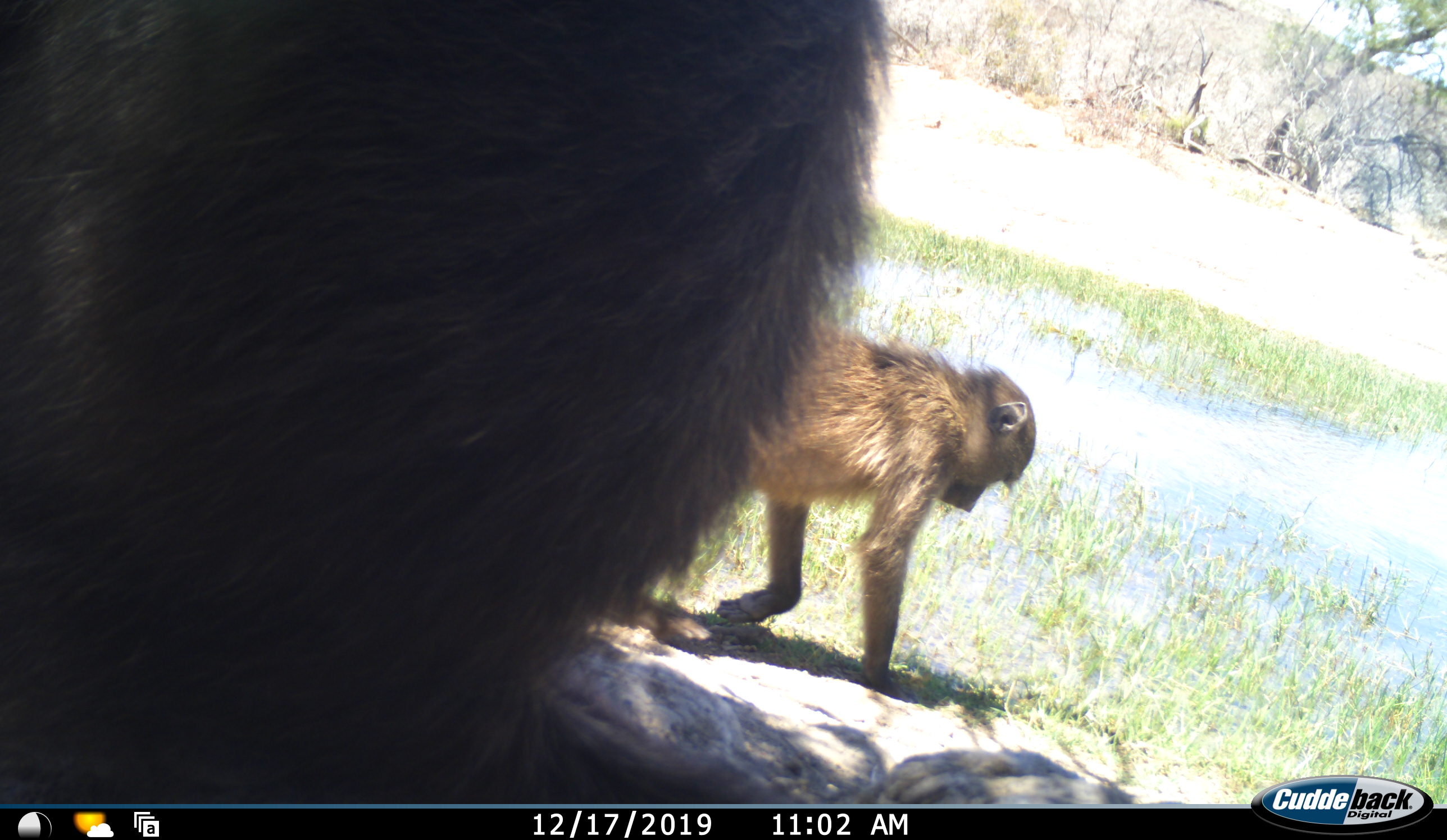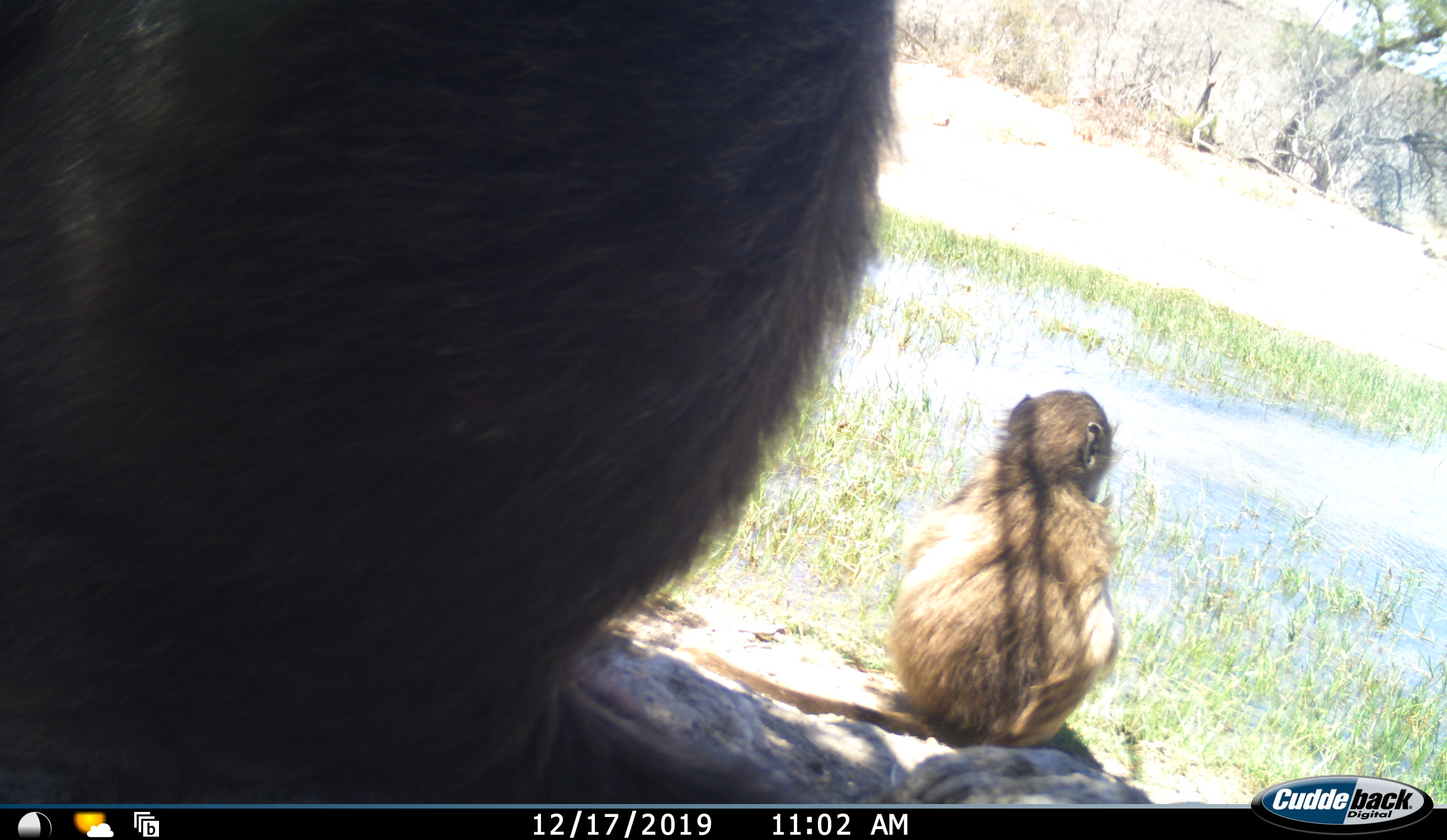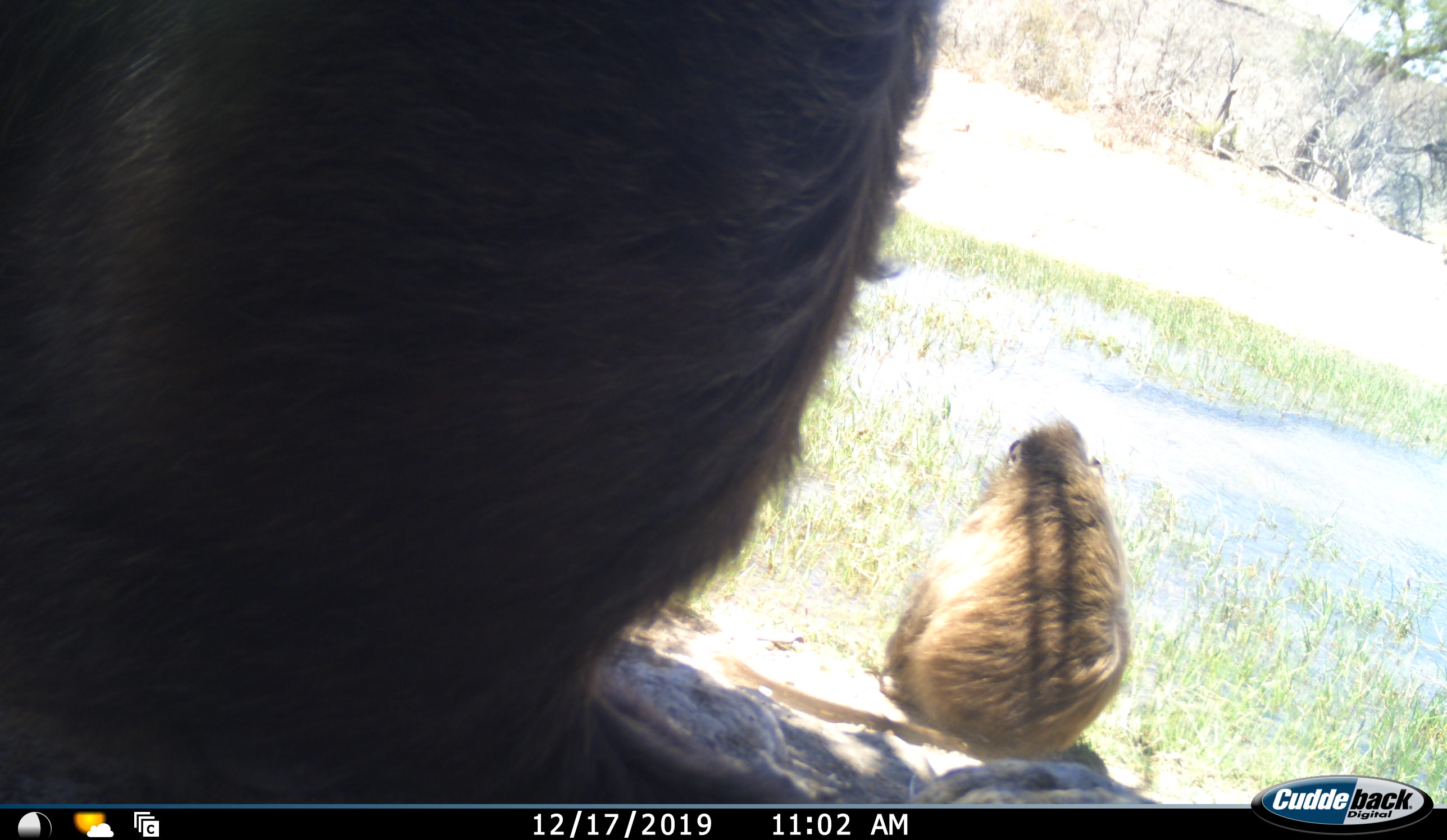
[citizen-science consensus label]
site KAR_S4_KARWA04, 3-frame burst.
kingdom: Animalia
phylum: Chordata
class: Mammalia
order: Primates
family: Cercopithecidae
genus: Papio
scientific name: Papio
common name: baboon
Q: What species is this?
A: Baboon (Papio).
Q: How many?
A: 2.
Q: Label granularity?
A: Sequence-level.